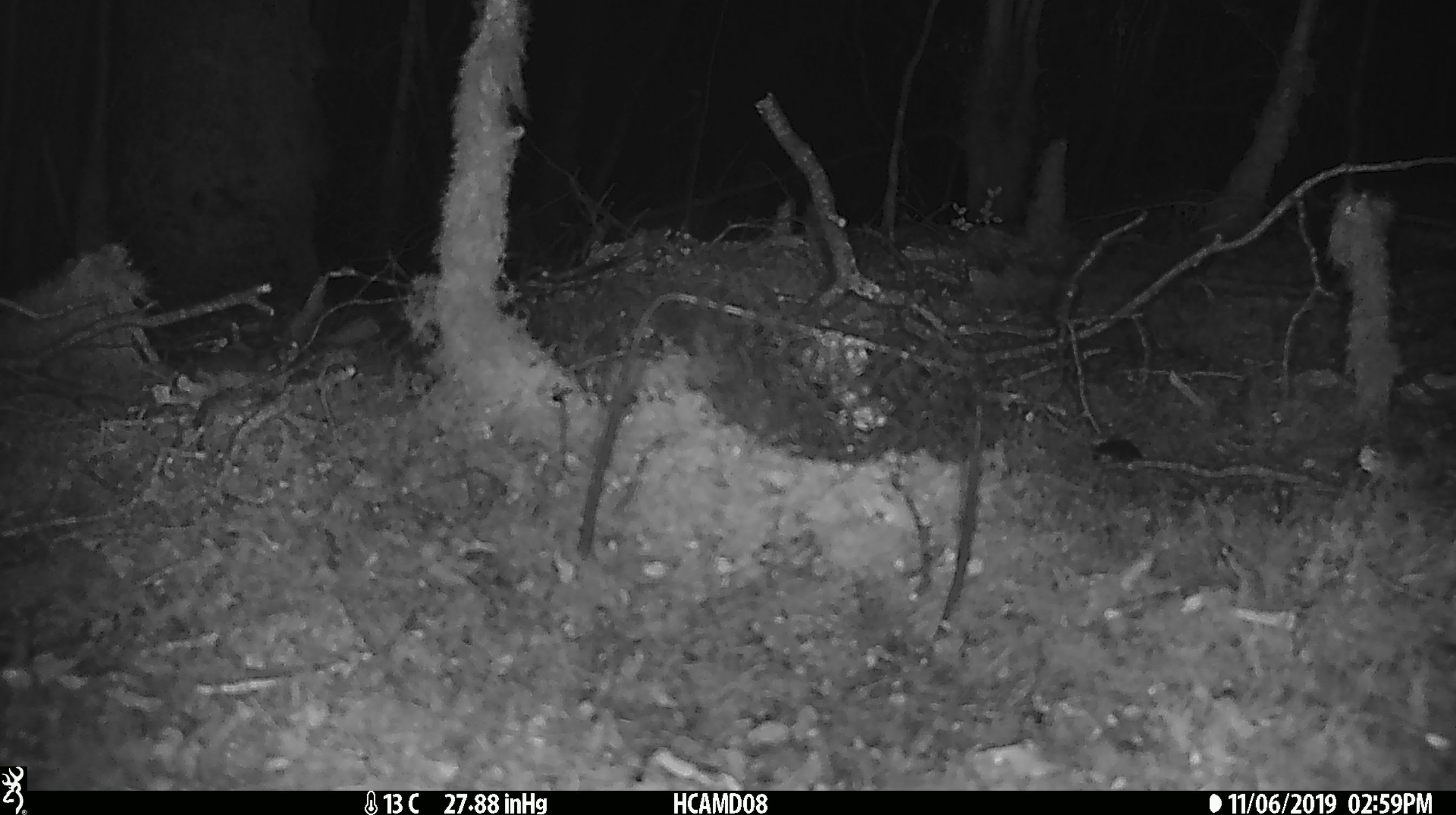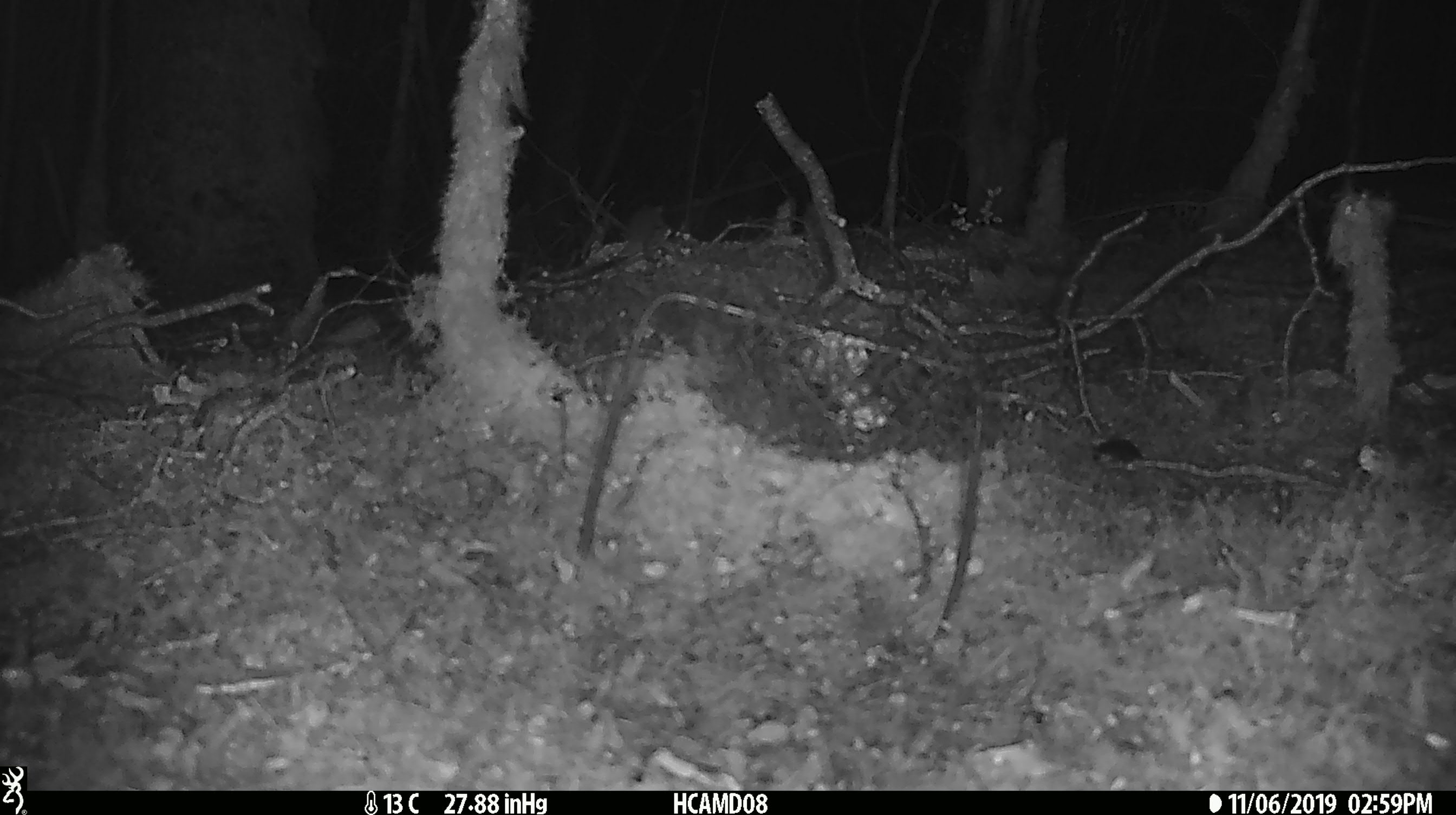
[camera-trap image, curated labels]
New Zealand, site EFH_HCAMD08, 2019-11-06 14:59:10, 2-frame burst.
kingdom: Animalia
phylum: Chordata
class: Mammalia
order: Rodentia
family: Muridae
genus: Mus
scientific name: Mus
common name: mouse